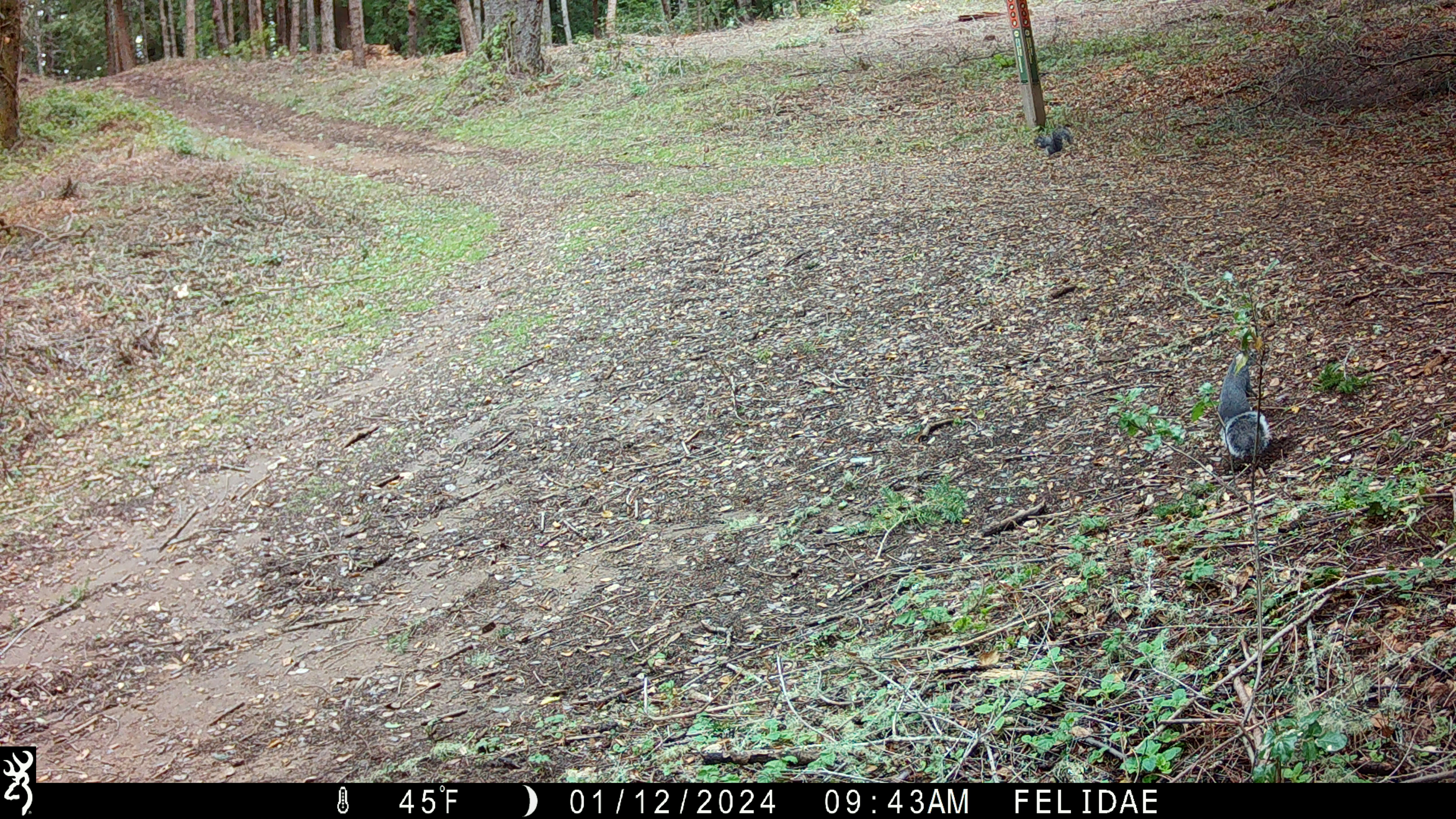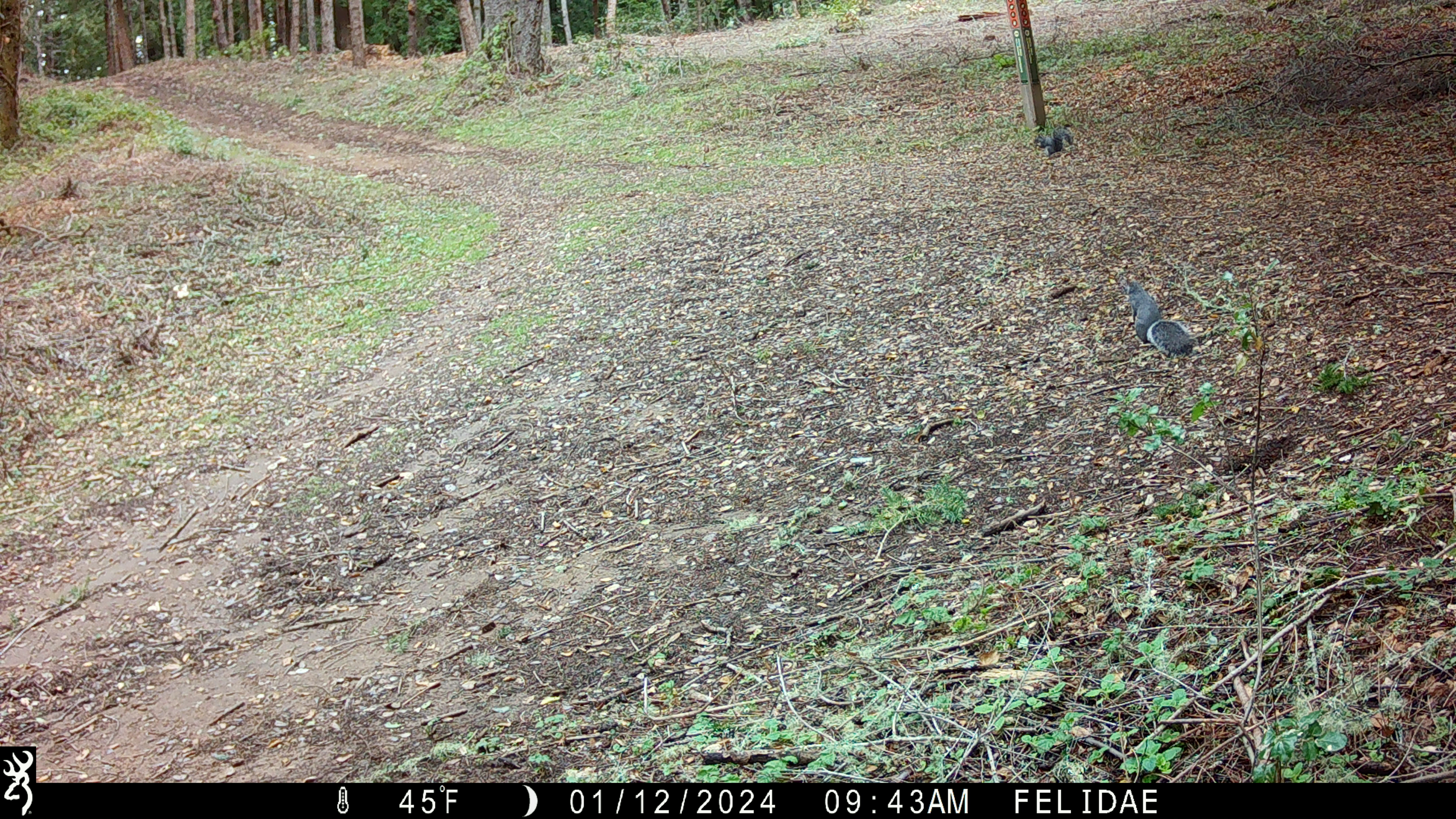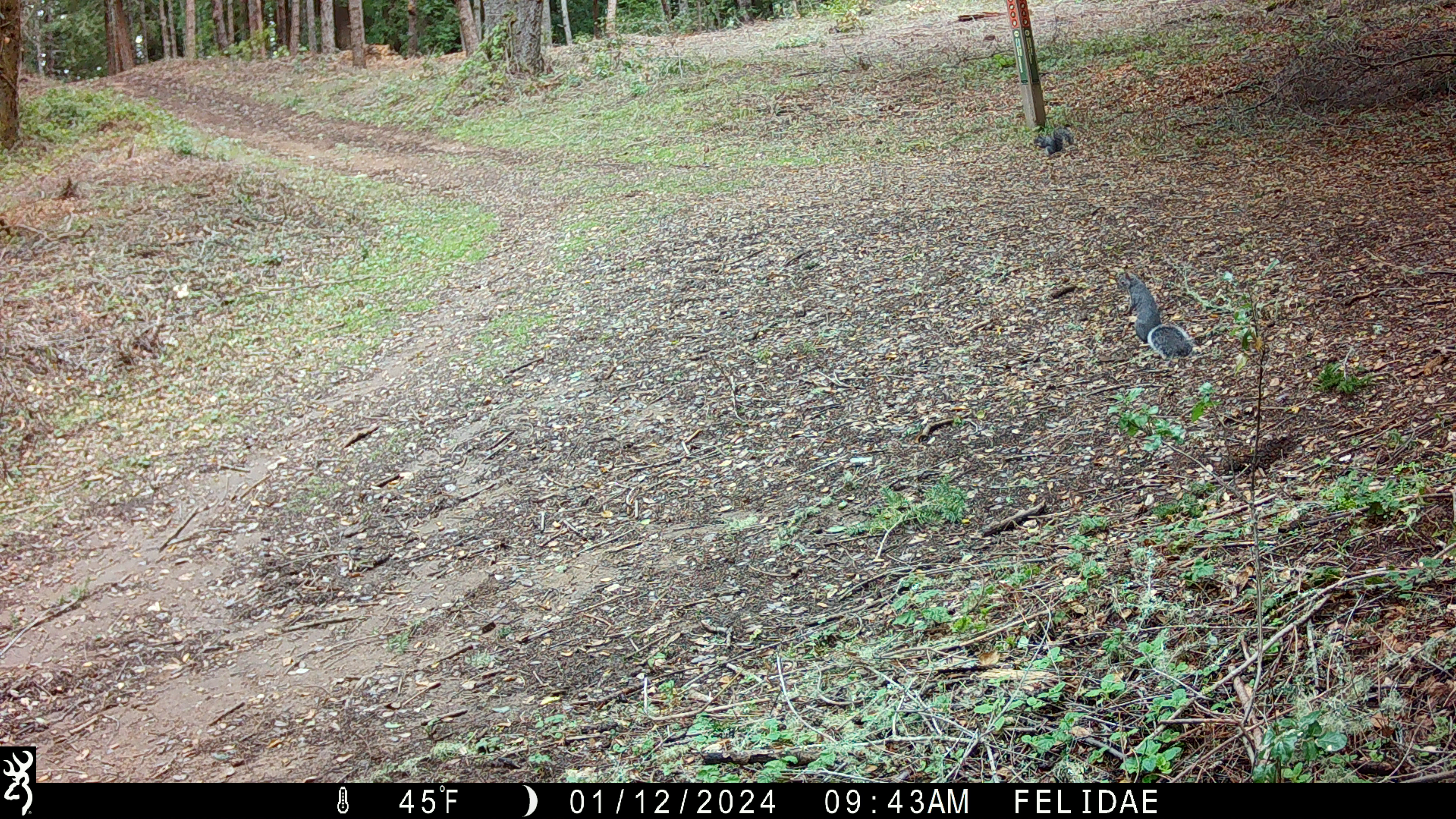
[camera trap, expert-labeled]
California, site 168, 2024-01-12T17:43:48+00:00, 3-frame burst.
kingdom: Animalia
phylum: Chordata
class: Mammalia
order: Rodentia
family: Sciuridae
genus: Sciurus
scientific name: Sciurus griseus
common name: western gray squirrel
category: western grey squirrel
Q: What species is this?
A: Western grey squirrel (western gray squirrel) (Sciurus griseus).